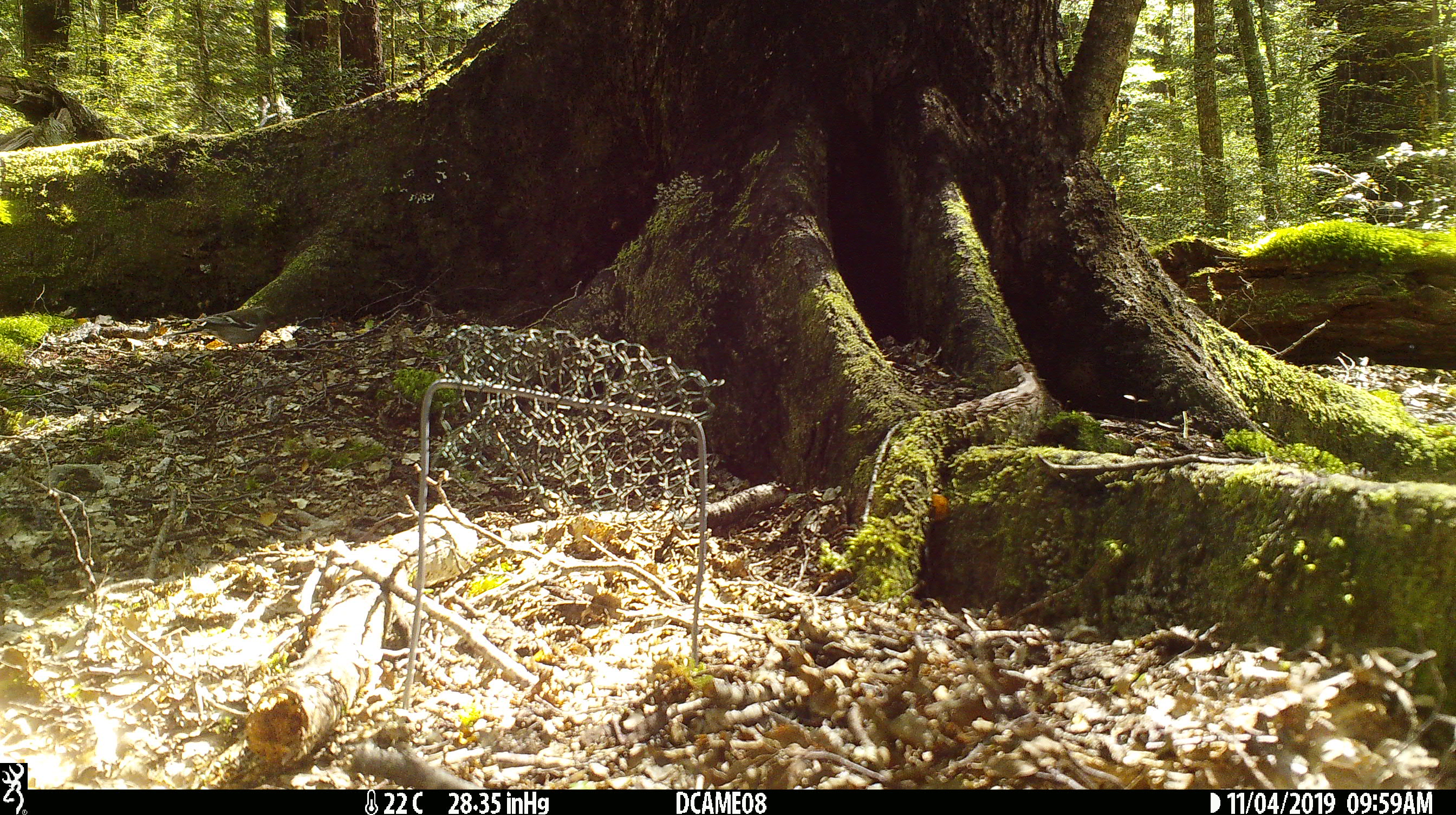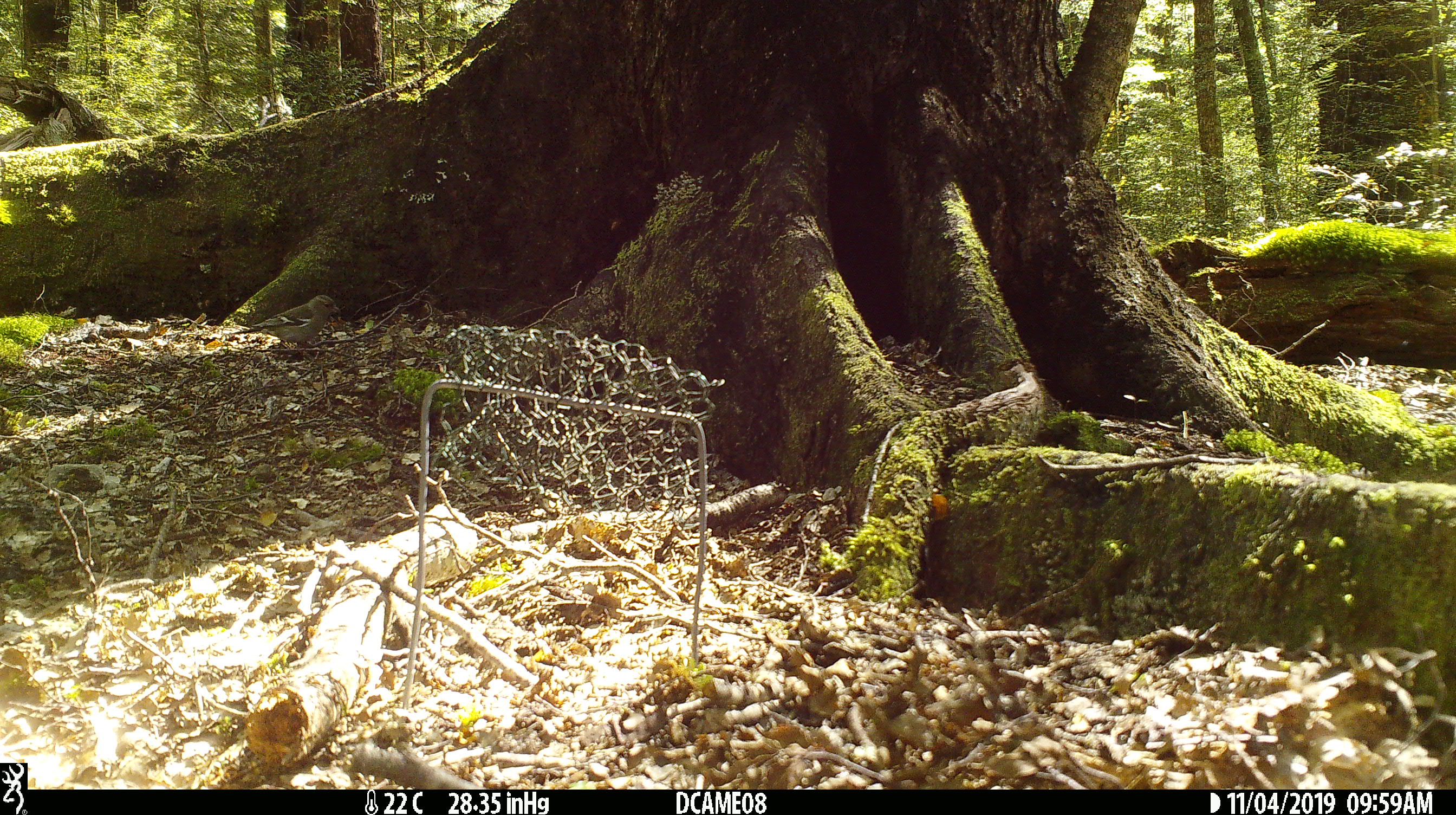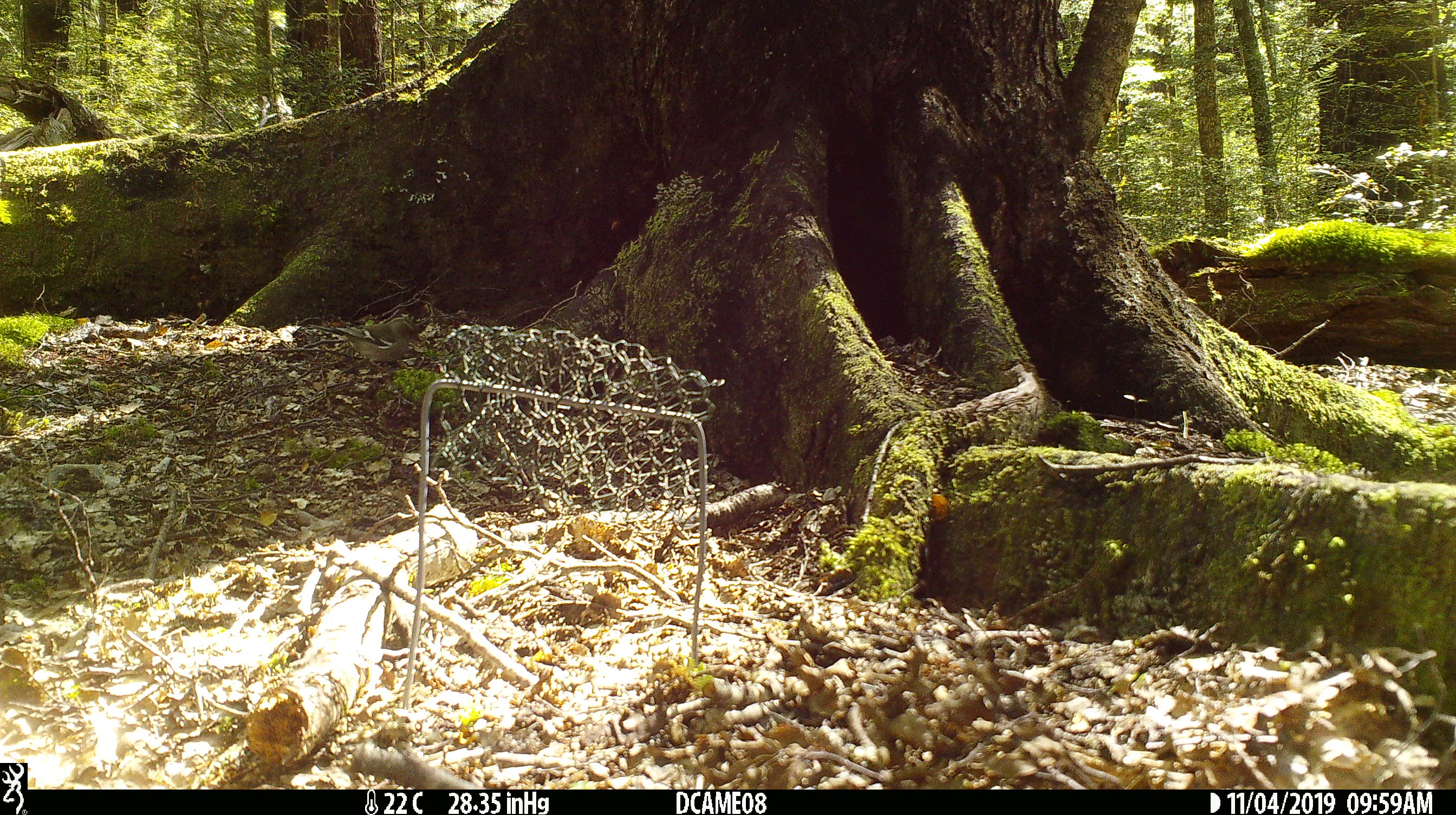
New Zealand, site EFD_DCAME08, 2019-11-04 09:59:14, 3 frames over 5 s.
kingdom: Animalia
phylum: Chordata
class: Aves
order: Passeriformes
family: Fringillidae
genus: Fringilla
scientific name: Fringilla coelebs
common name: common chaffinch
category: chaffinch